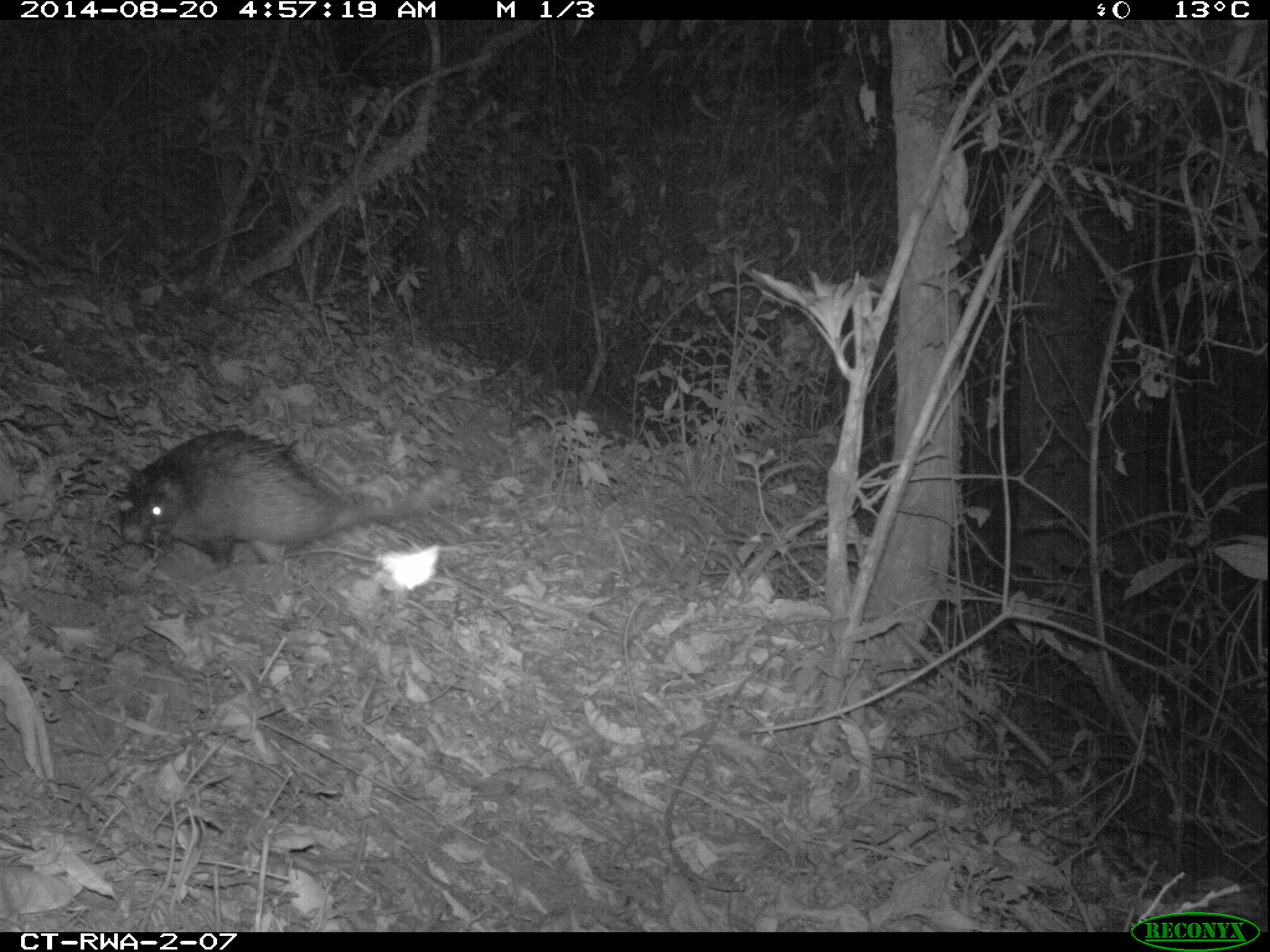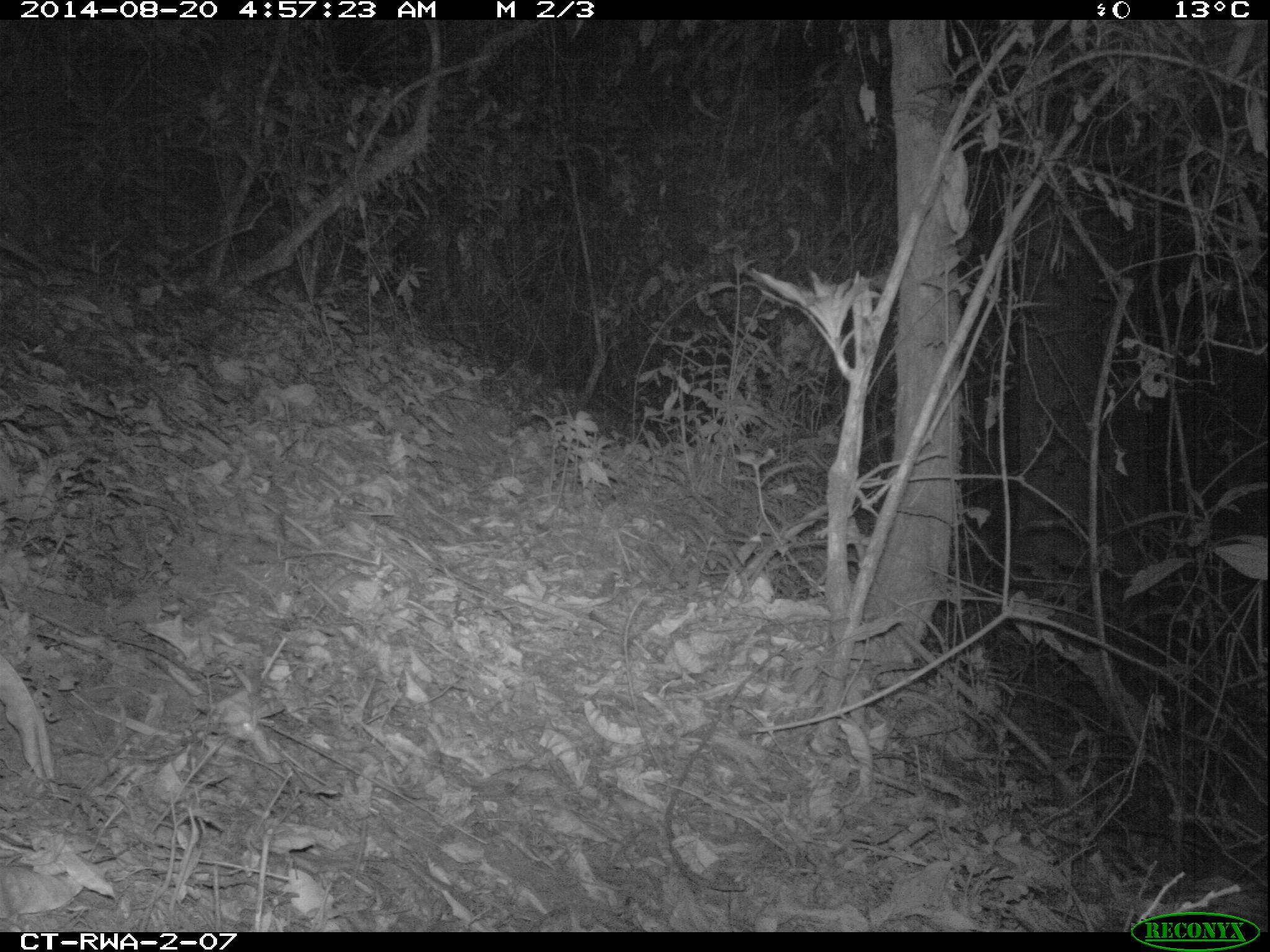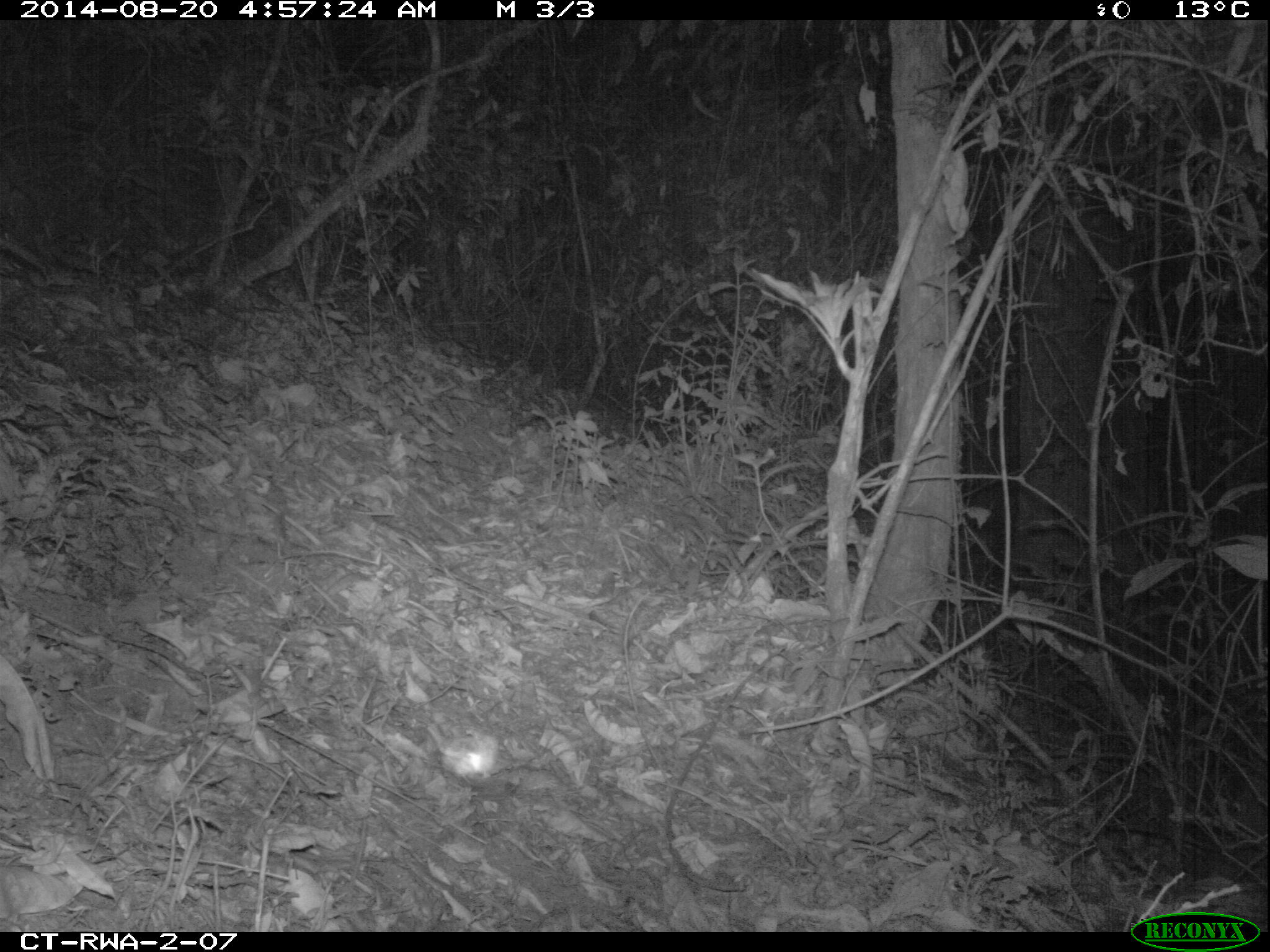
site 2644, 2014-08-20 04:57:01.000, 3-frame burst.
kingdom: Animalia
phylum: Chordata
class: Mammalia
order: Rodentia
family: Hystricidae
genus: Atherurus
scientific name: Atherurus africanus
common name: african brush-tailed porcupine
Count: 1.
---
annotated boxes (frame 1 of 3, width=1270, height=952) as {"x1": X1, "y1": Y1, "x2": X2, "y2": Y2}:
atherurus africanus: {"x1": 115, "y1": 424, "x2": 461, "y2": 573}